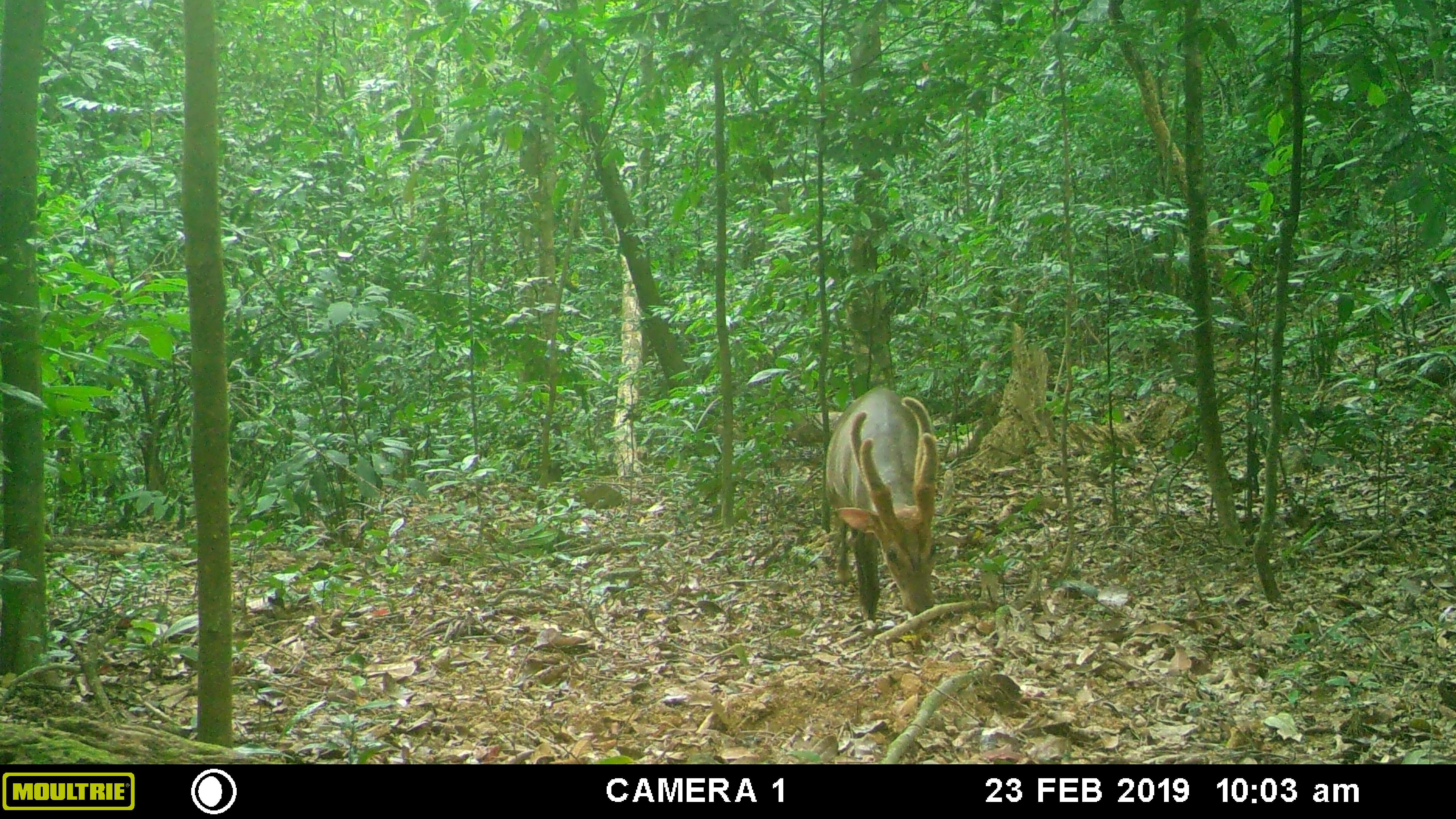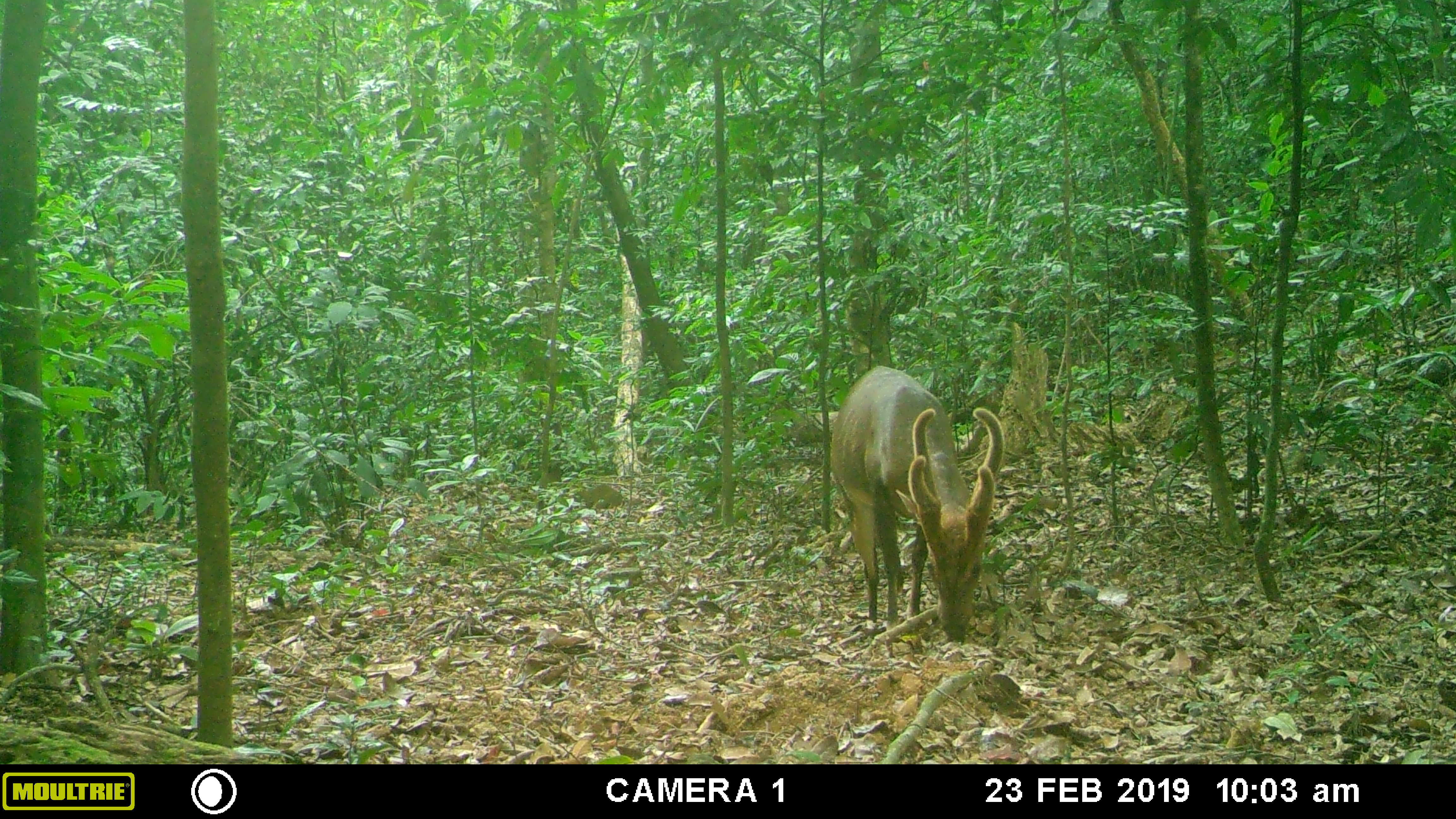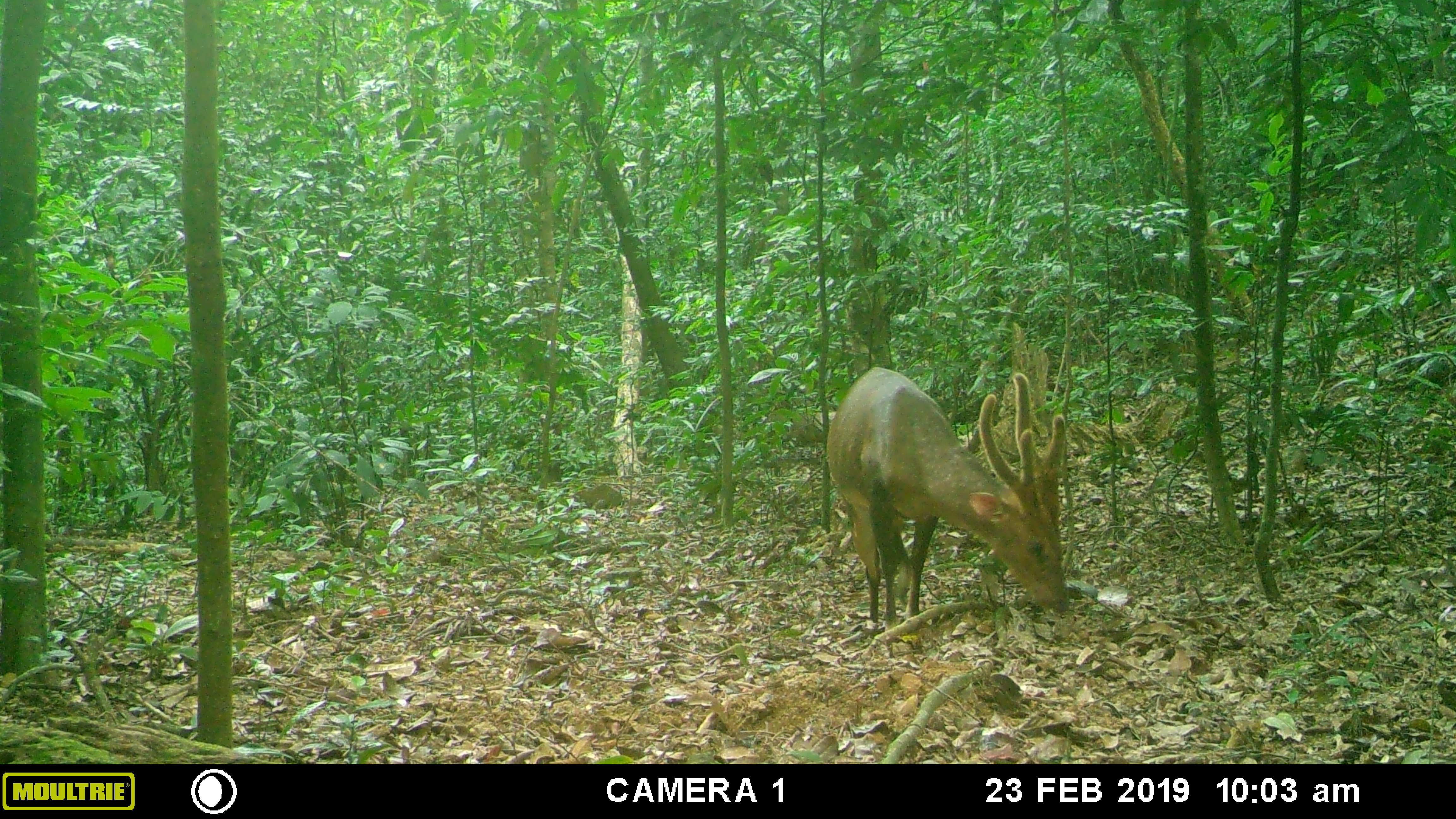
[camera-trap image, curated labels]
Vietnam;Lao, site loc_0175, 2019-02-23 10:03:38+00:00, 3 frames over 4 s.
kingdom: Animalia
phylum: Chordata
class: Mammalia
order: Artiodactyla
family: Cervidae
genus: Muntiacus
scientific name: Muntiacus vuquangensis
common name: large-antlered muntjac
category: large antlered muntjac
Large antlered muntjac (large-antlered muntjac) (Muntiacus vuquangensis). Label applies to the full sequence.